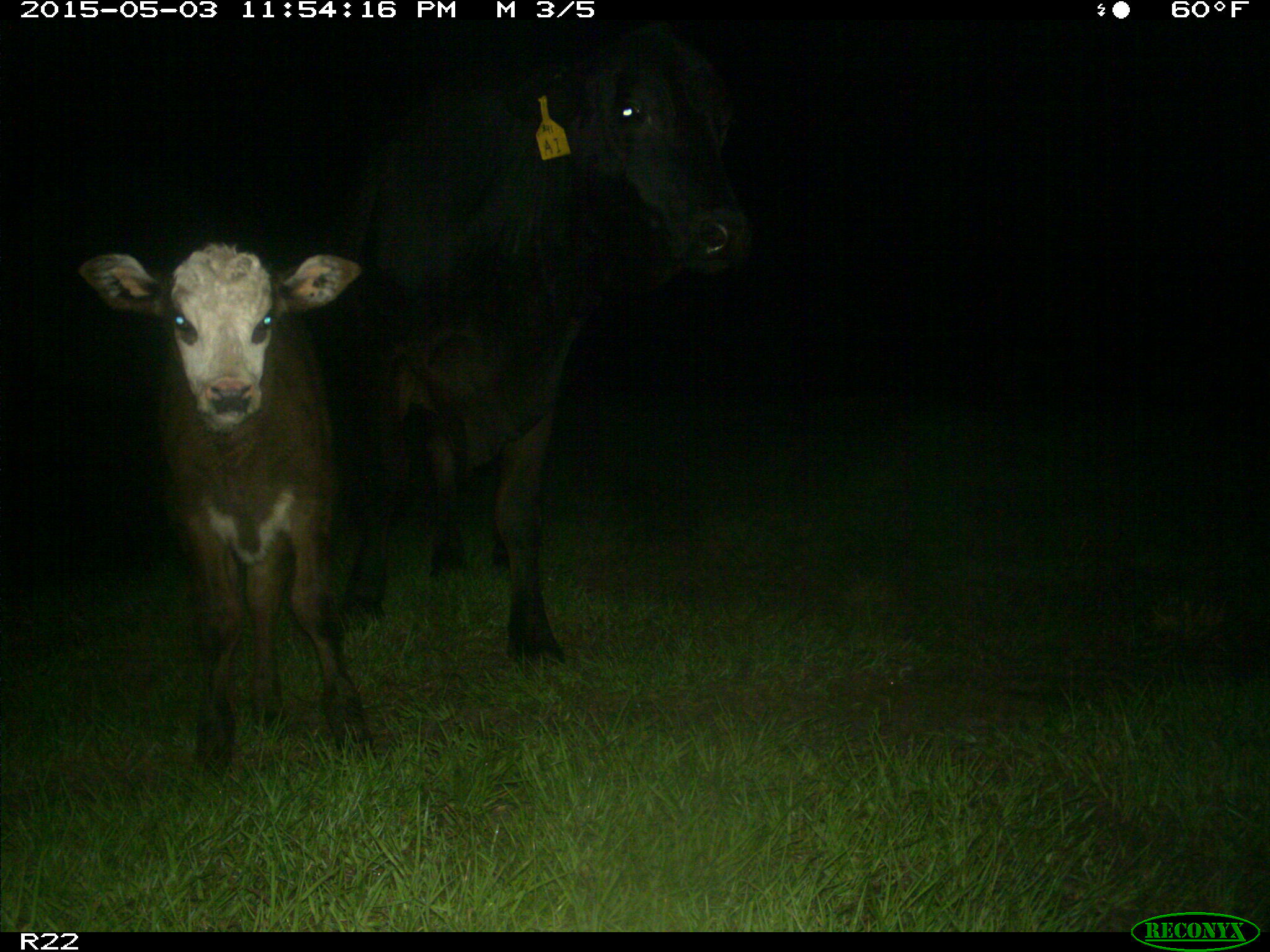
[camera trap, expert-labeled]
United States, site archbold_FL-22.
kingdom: Animalia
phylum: Chordata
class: Mammalia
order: Artiodactyla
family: Bovidae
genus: Bos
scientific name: Bos taurus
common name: domestic cow